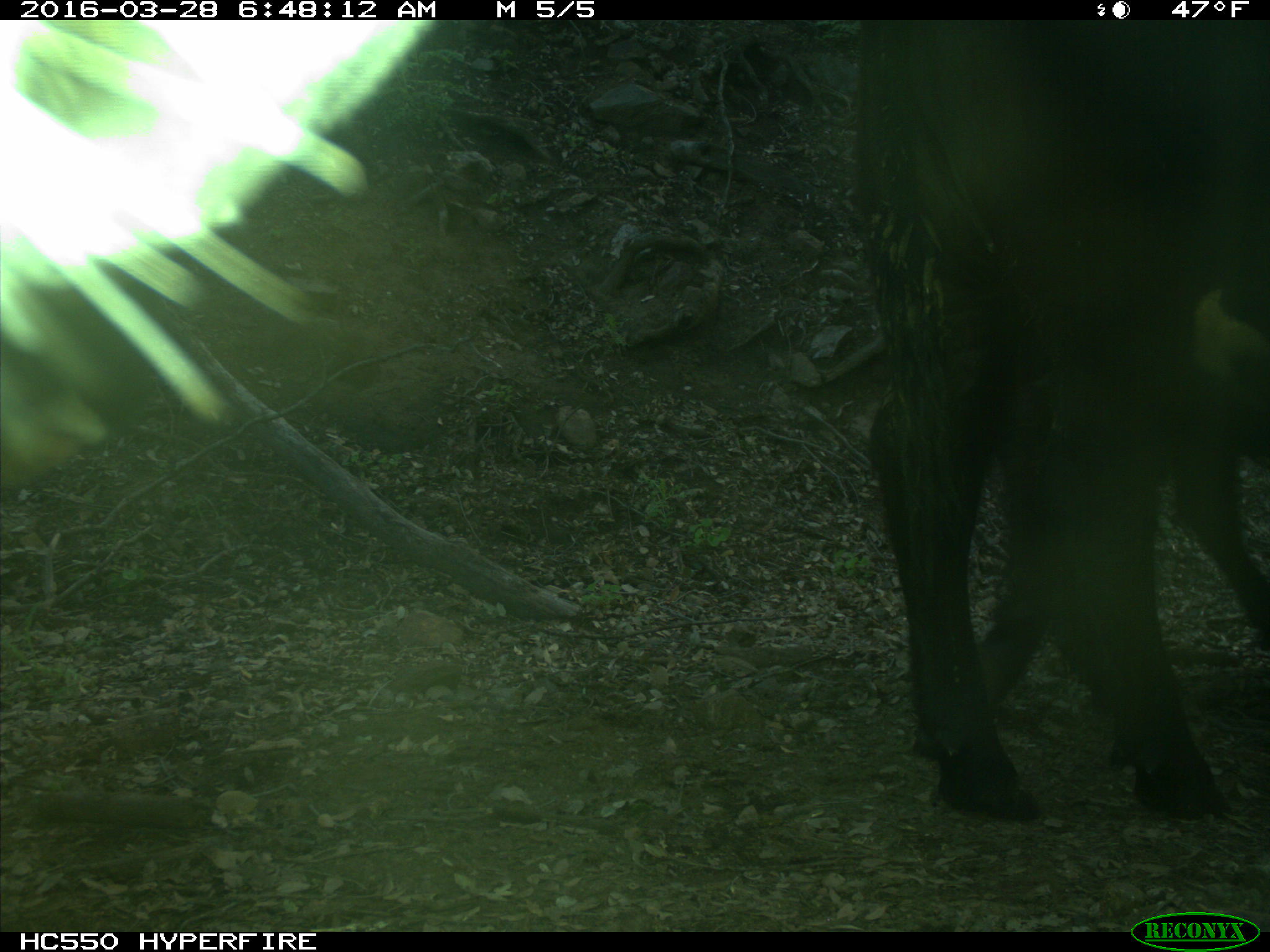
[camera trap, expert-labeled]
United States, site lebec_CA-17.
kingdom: Animalia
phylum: Chordata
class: Mammalia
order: Artiodactyla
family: Bovidae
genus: Bos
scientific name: Bos taurus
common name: domestic cow